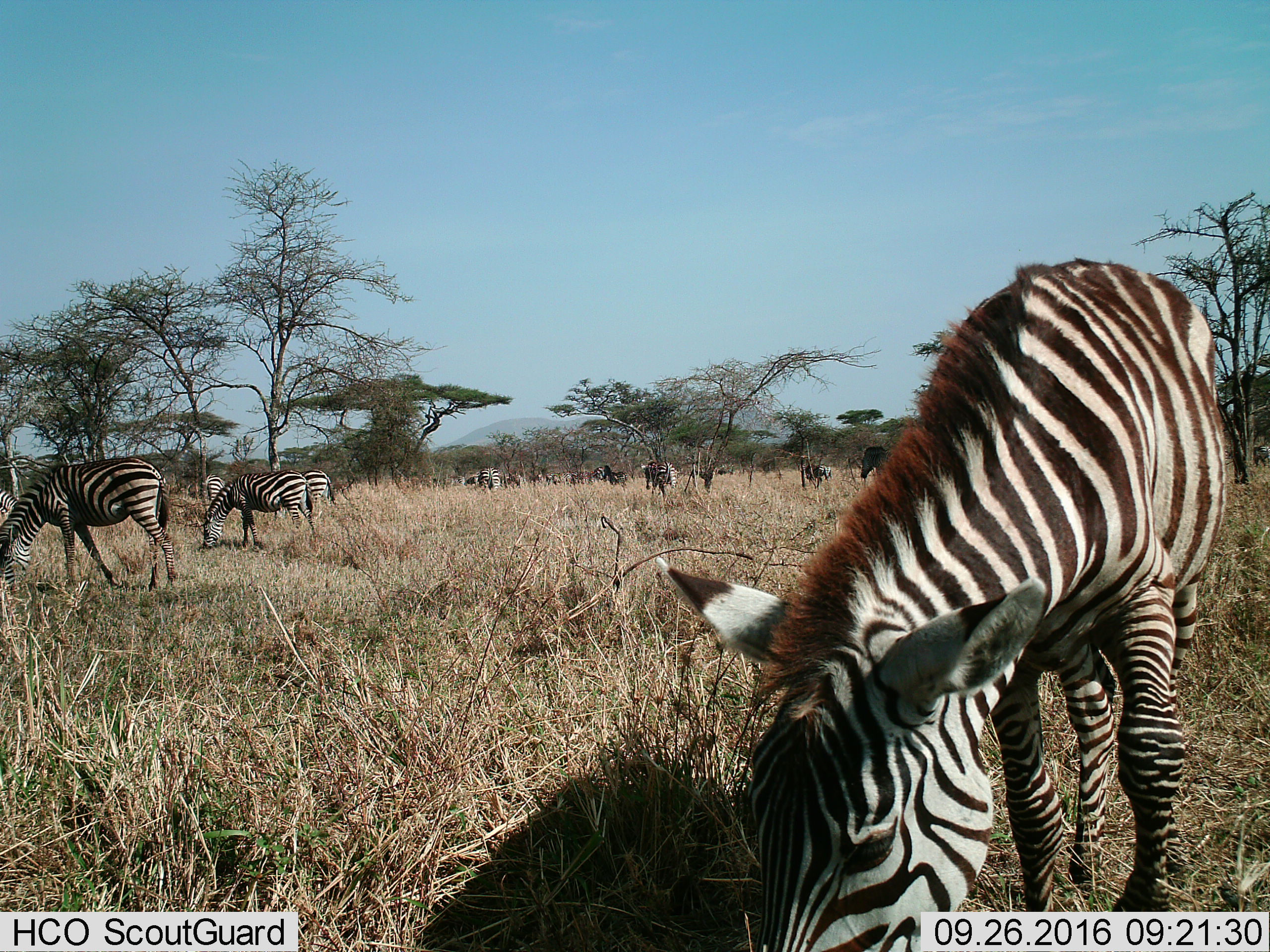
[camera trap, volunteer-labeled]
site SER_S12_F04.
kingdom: Animalia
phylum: Chordata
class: Mammalia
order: Perissodactyla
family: Equidae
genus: Equus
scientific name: Equus quagga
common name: plains zebra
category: zebraplains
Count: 11-50.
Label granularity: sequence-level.